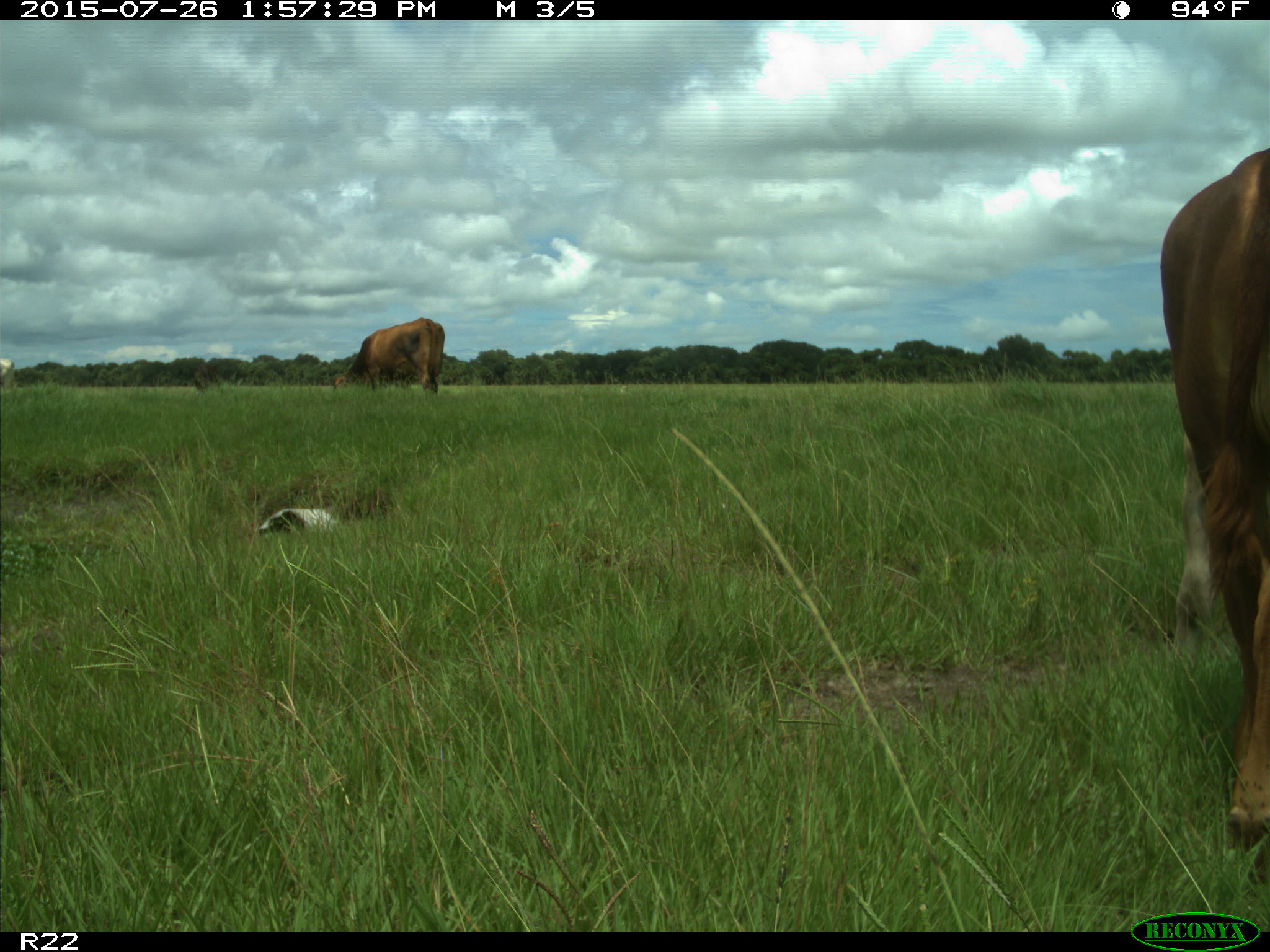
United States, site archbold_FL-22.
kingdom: Animalia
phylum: Chordata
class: Mammalia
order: Artiodactyla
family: Bovidae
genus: Bos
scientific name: Bos taurus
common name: domestic cow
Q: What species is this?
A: Bos taurus (domestic cow).